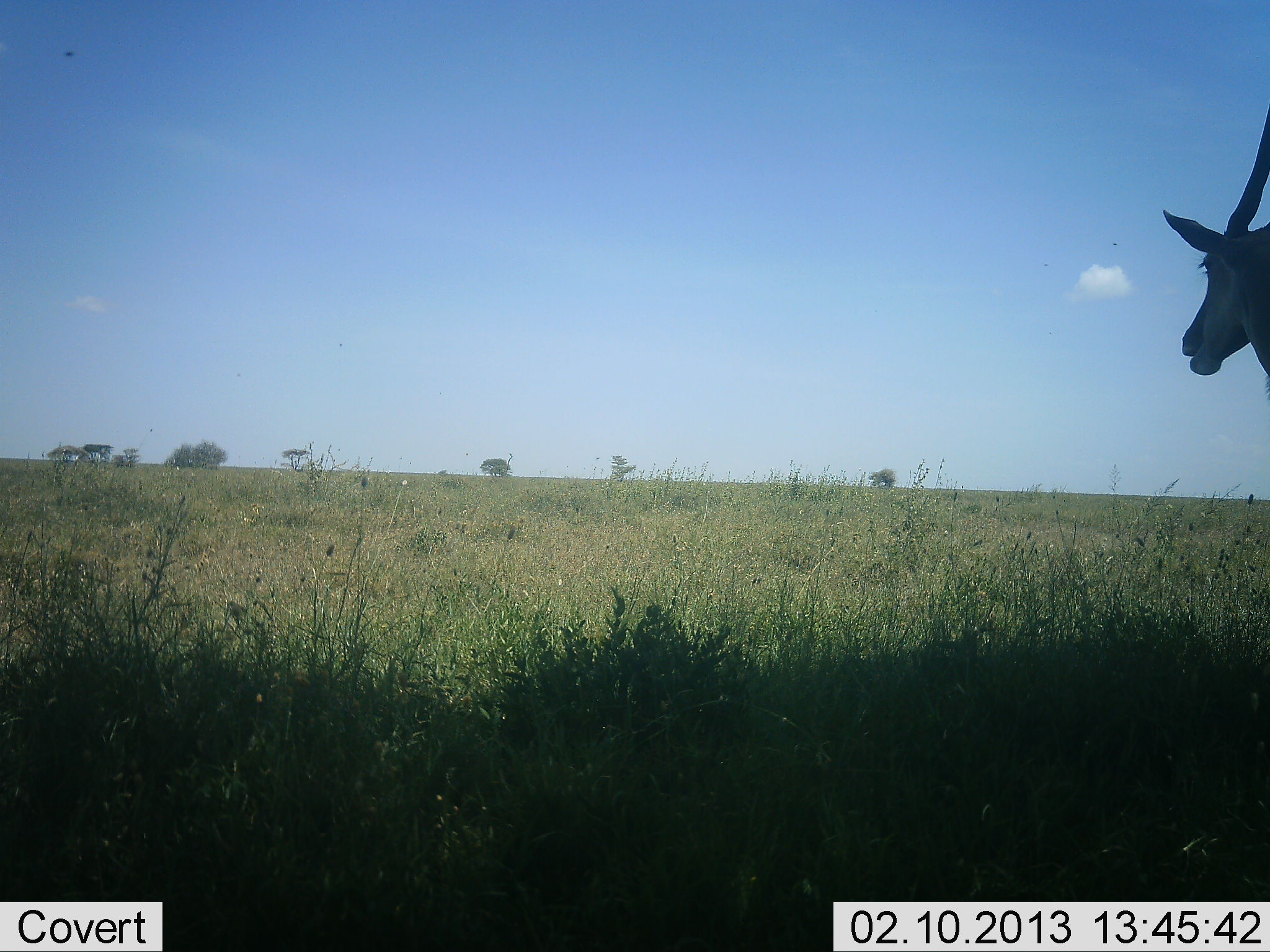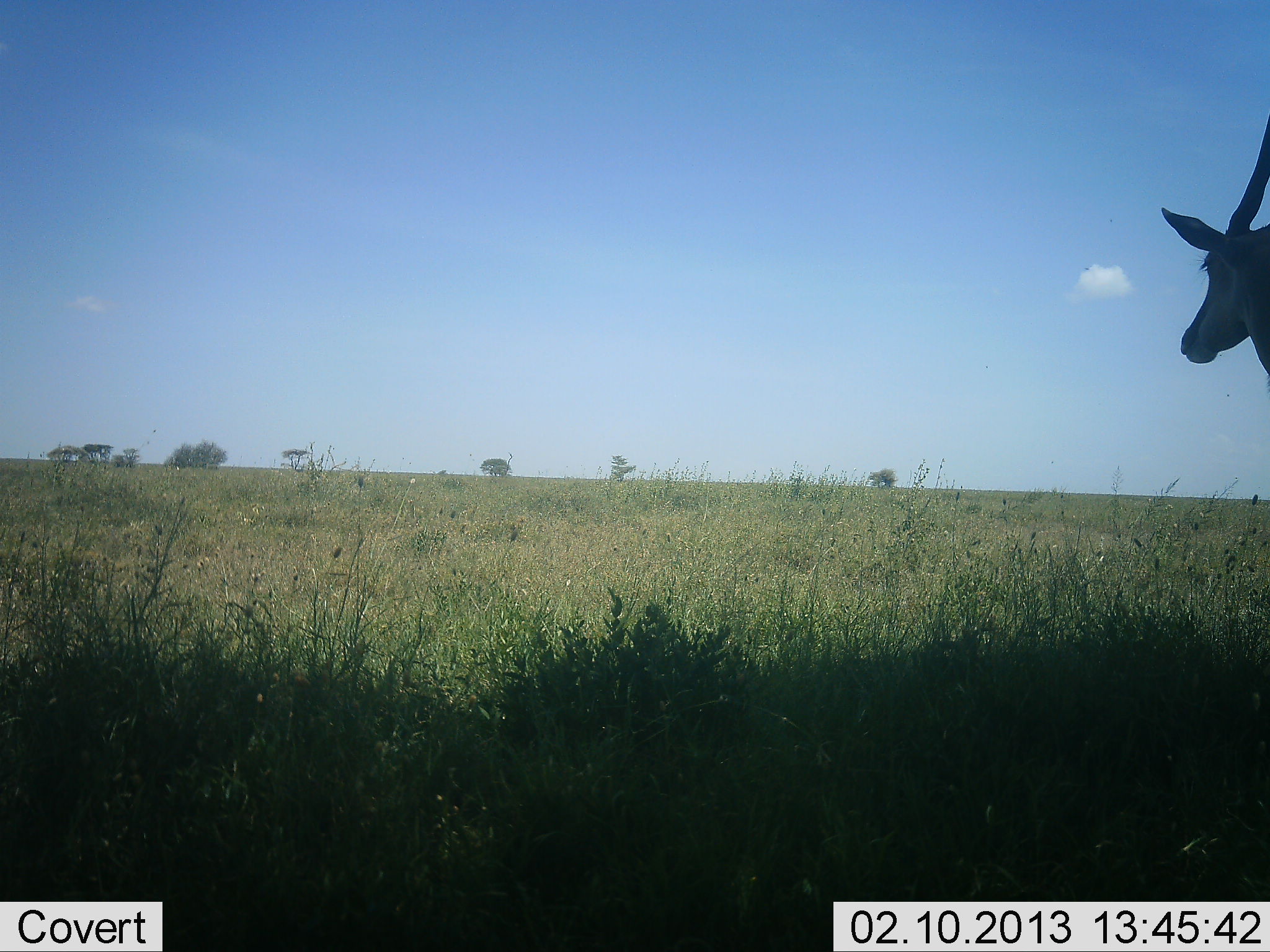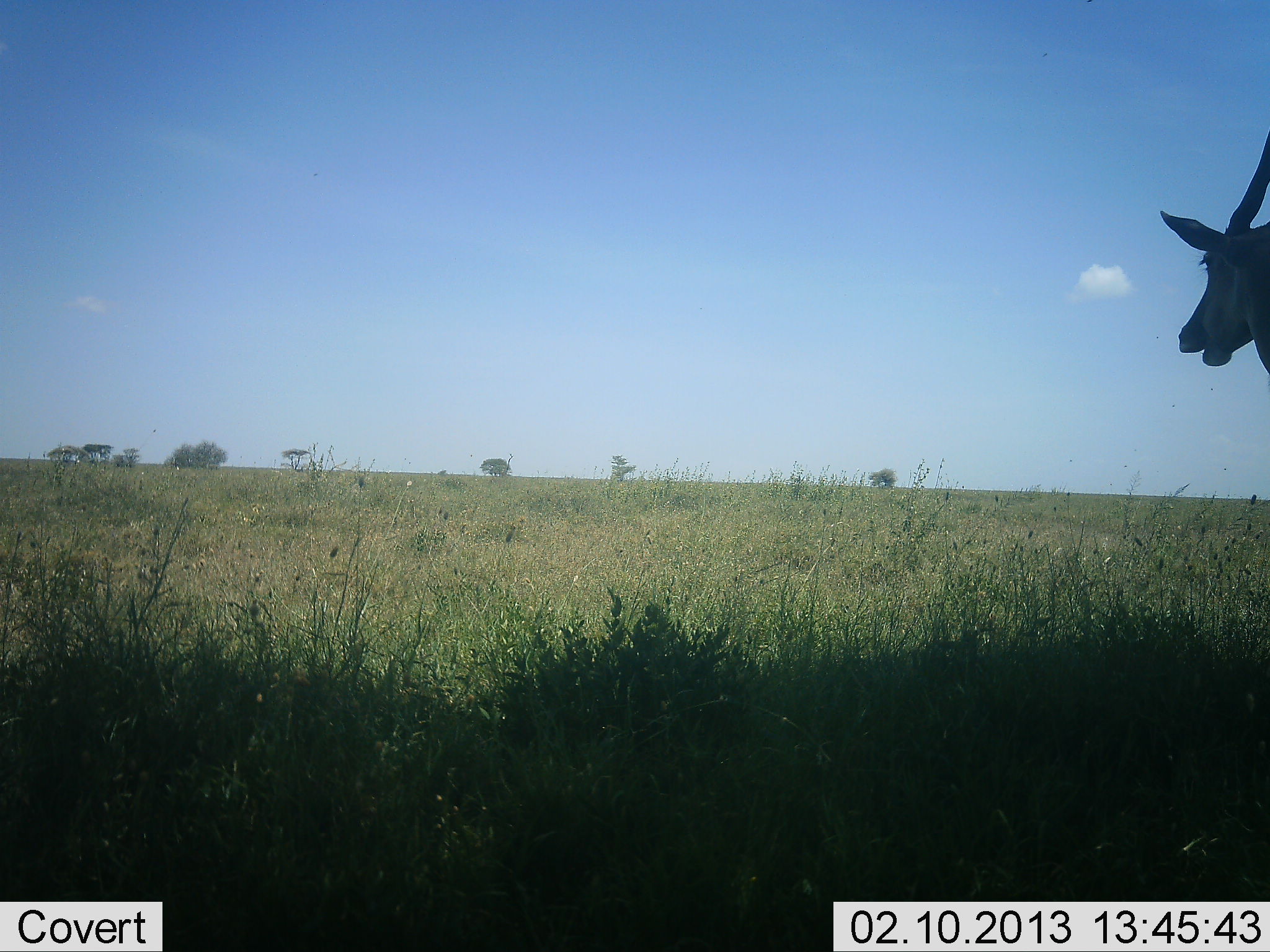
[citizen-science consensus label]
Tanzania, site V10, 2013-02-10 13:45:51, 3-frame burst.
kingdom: Animalia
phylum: Chordata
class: Mammalia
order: Artiodactyla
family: Bovidae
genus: Nanger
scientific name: Nanger granti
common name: grant's gazelle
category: gazellegrants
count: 1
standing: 53%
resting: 7%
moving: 7%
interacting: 0%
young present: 0%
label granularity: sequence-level